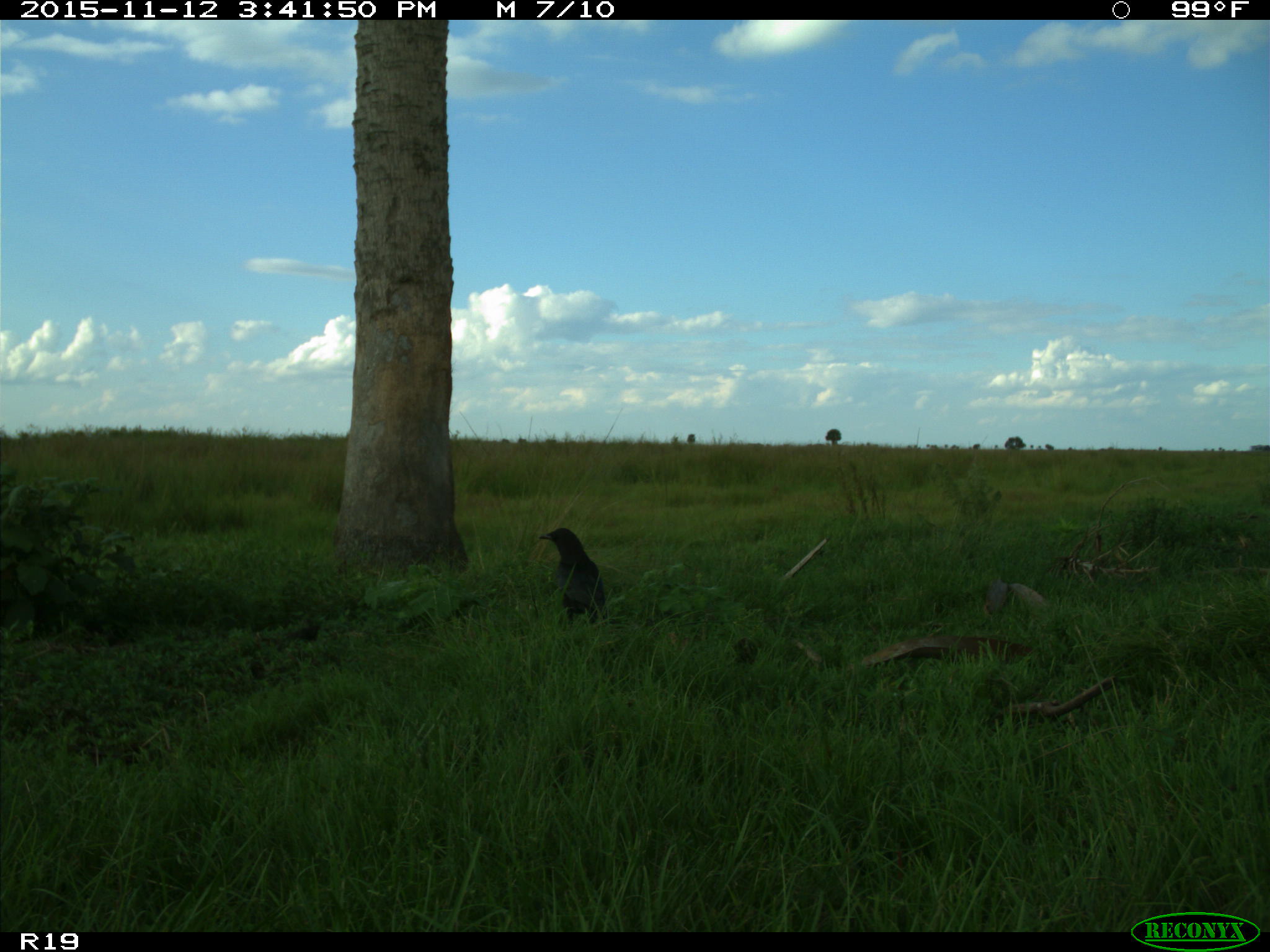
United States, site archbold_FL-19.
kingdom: Animalia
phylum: Chordata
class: Aves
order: Passeriformes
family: Corvidae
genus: Corvus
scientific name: Corvus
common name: crows and ravens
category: unidentified corvus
Unidentified corvus (crows and ravens) (Corvus).